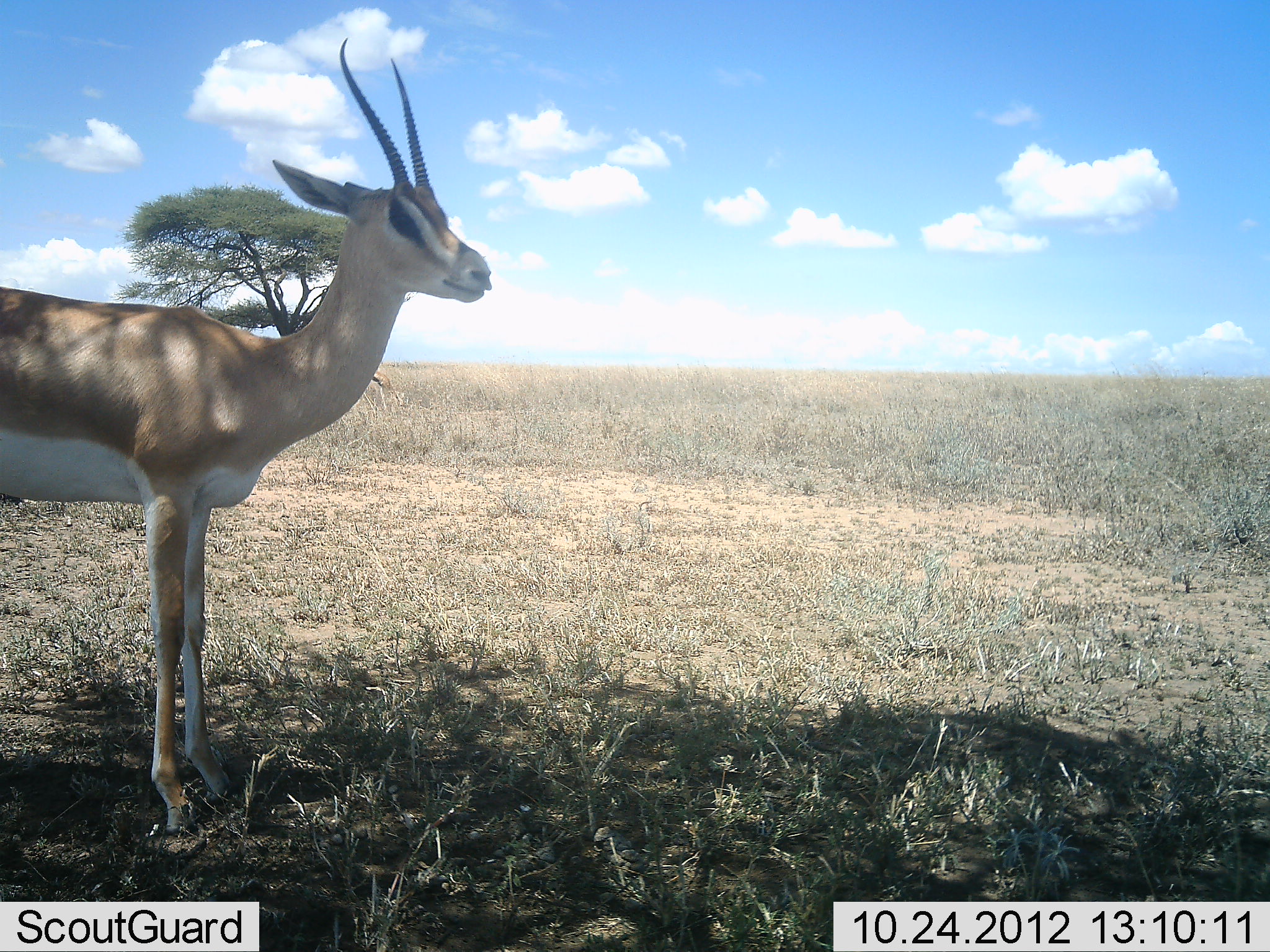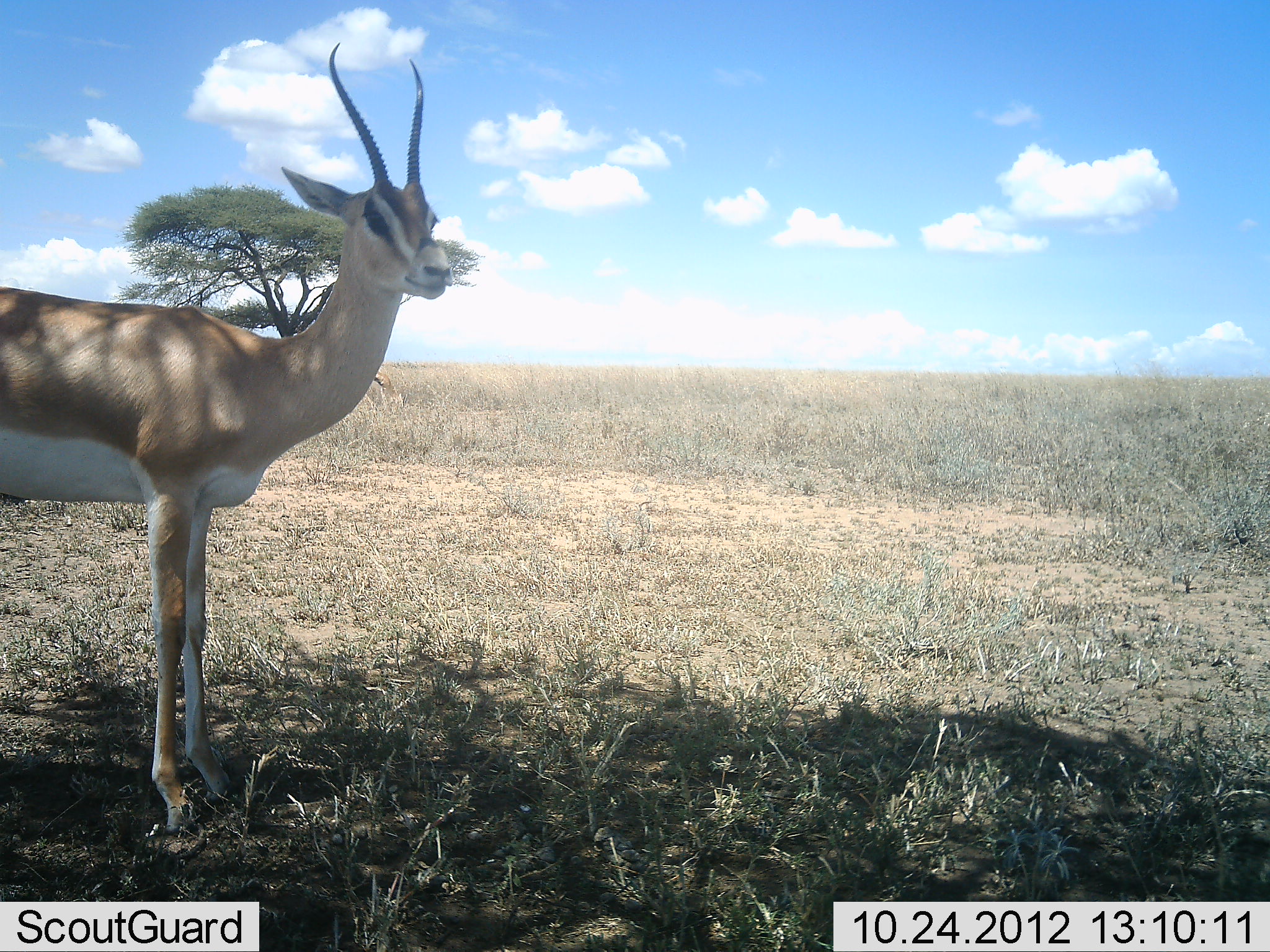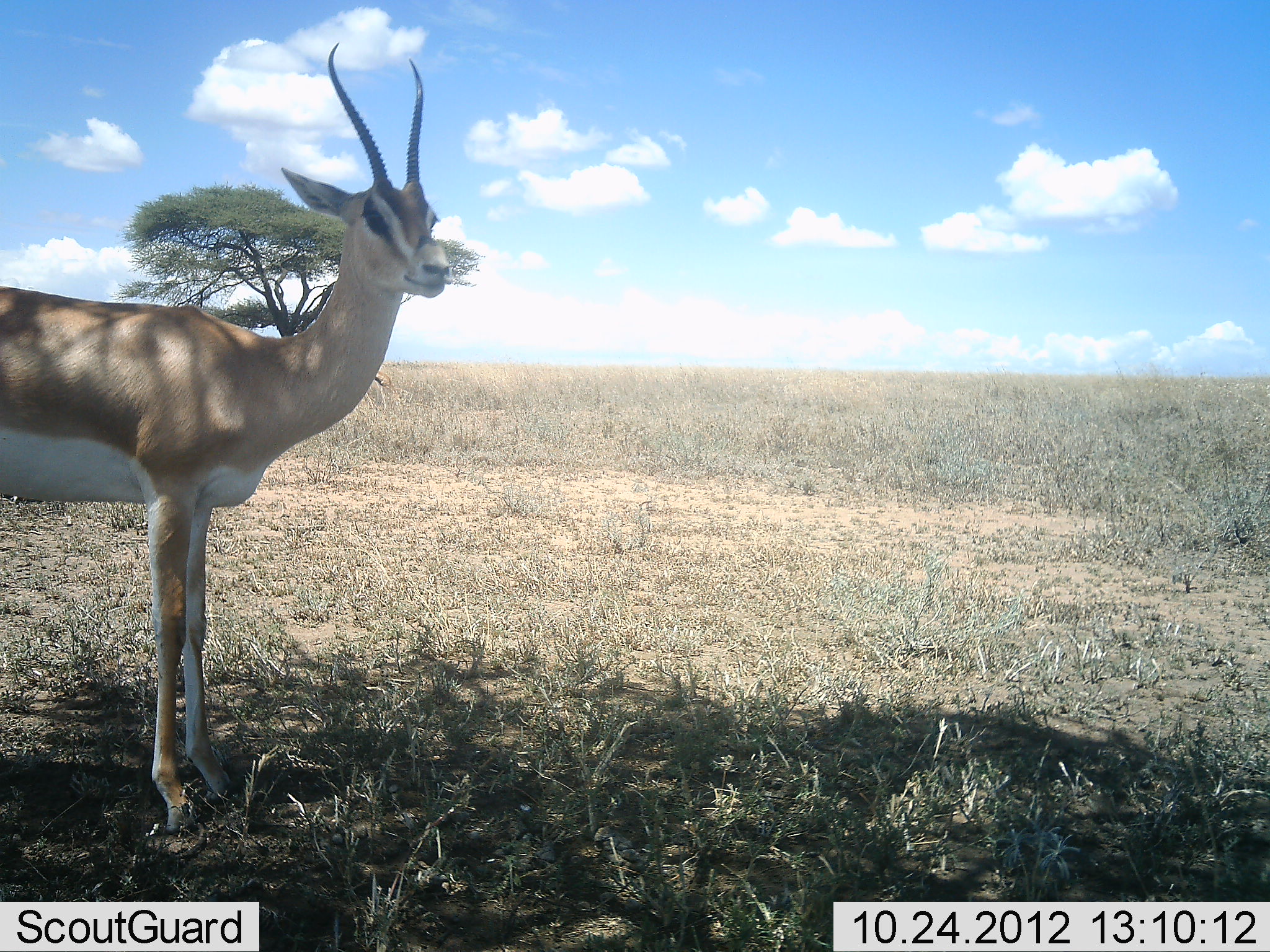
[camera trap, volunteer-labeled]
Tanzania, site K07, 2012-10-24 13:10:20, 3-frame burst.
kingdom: Animalia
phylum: Chordata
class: Mammalia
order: Artiodactyla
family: Bovidae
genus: Nanger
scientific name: Nanger granti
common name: grant's gazelle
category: gazellegrants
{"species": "gazellegrants (grant's gazelle) (Nanger granti)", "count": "1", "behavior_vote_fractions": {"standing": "100%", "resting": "0%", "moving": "0%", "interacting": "0%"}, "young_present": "0%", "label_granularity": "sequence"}